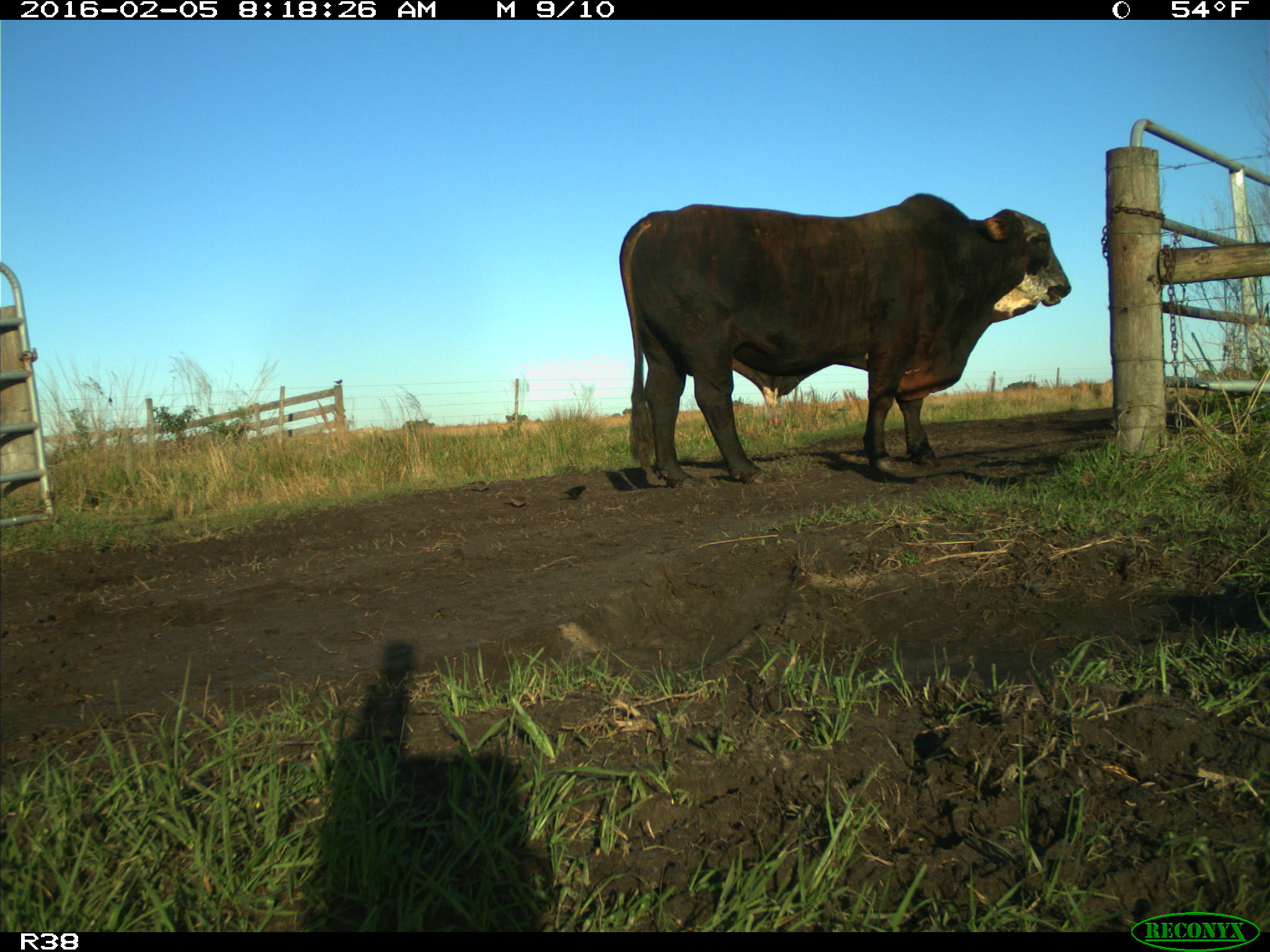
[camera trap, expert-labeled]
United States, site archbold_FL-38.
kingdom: Animalia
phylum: Chordata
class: Mammalia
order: Artiodactyla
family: Bovidae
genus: Bos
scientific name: Bos taurus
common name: domestic cow